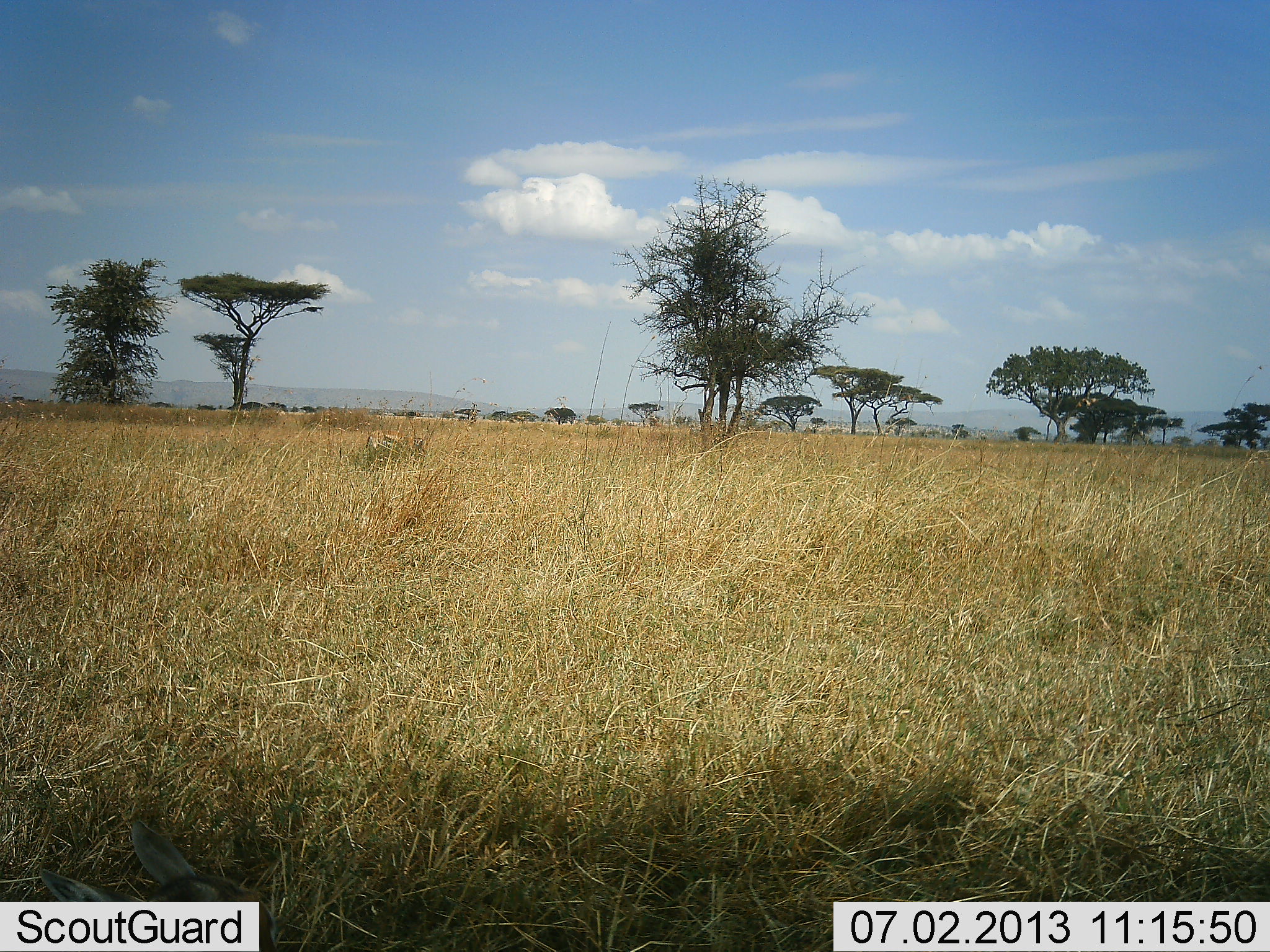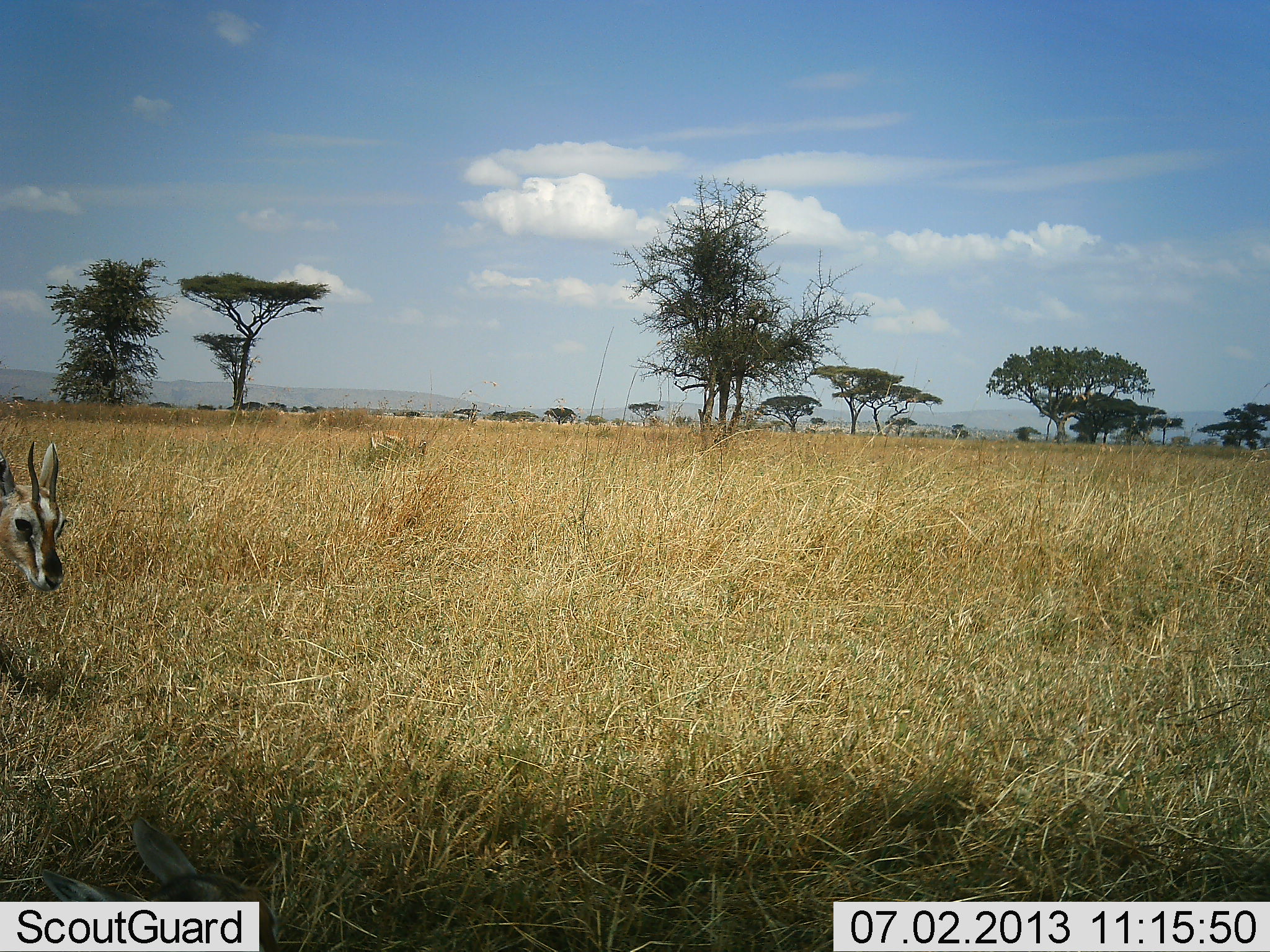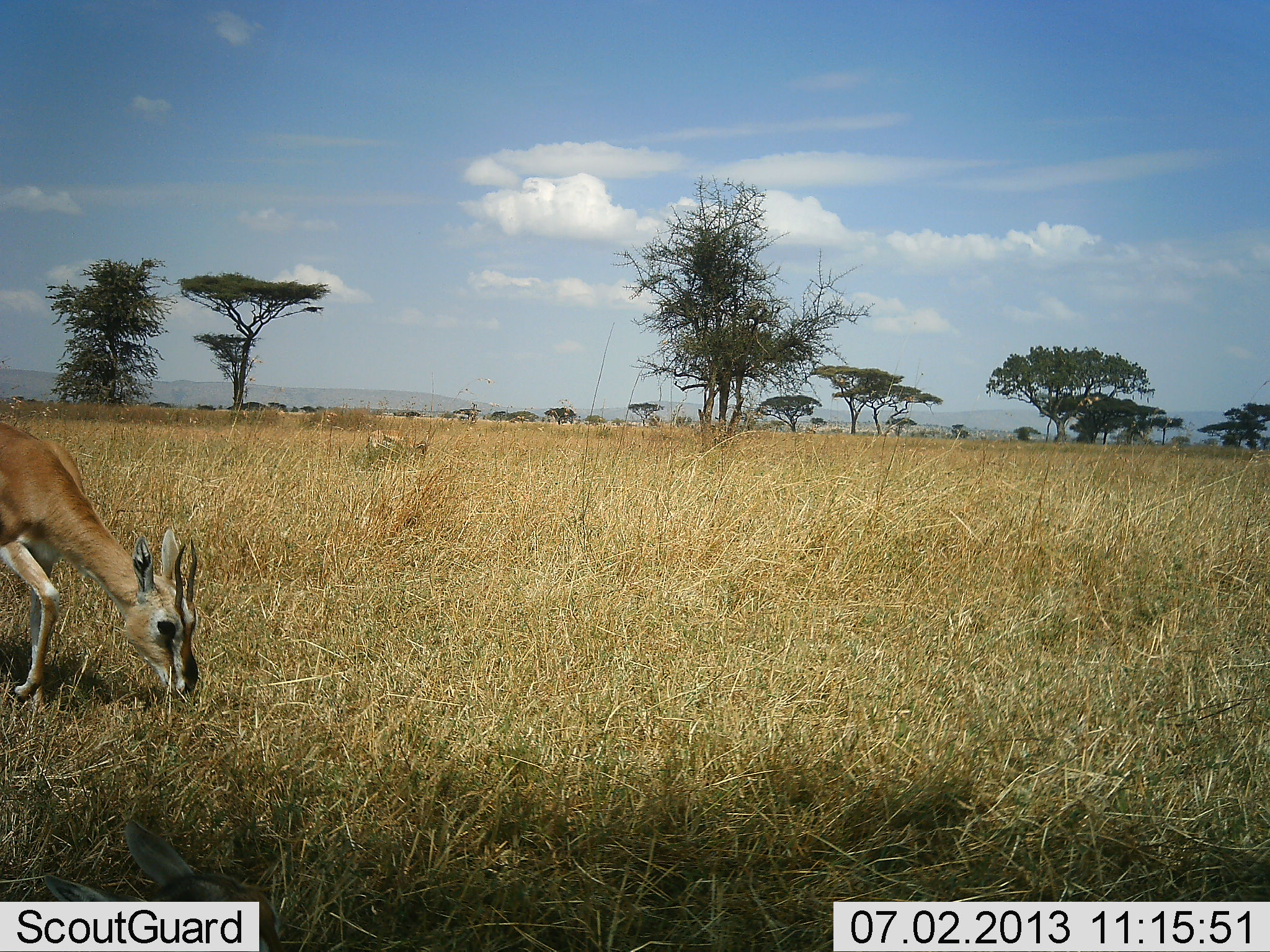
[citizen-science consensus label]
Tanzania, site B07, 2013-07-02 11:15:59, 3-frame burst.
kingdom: Animalia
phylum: Chordata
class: Mammalia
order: Artiodactyla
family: Bovidae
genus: Eudorcas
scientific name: Eudorcas thomsonii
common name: thomson's gazelle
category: gazellethomsons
Gazellethomsons (thomson's gazelle) (Eudorcas thomsonii), count 2. Behavior (volunteer vote fractions): standing 5%, resting 5%, moving 62%, interacting 0%. Young present (vote fraction): 0%. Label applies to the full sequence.